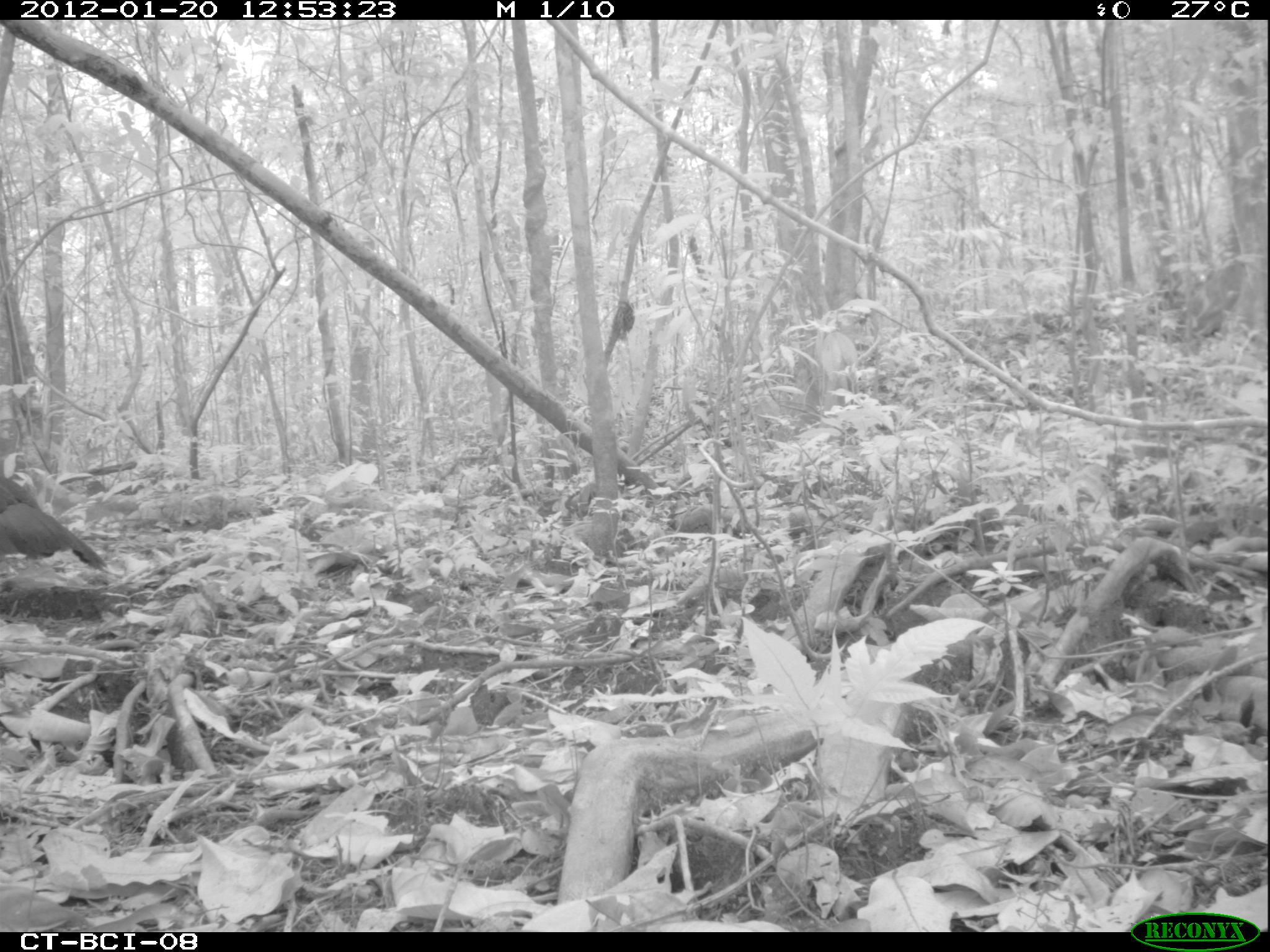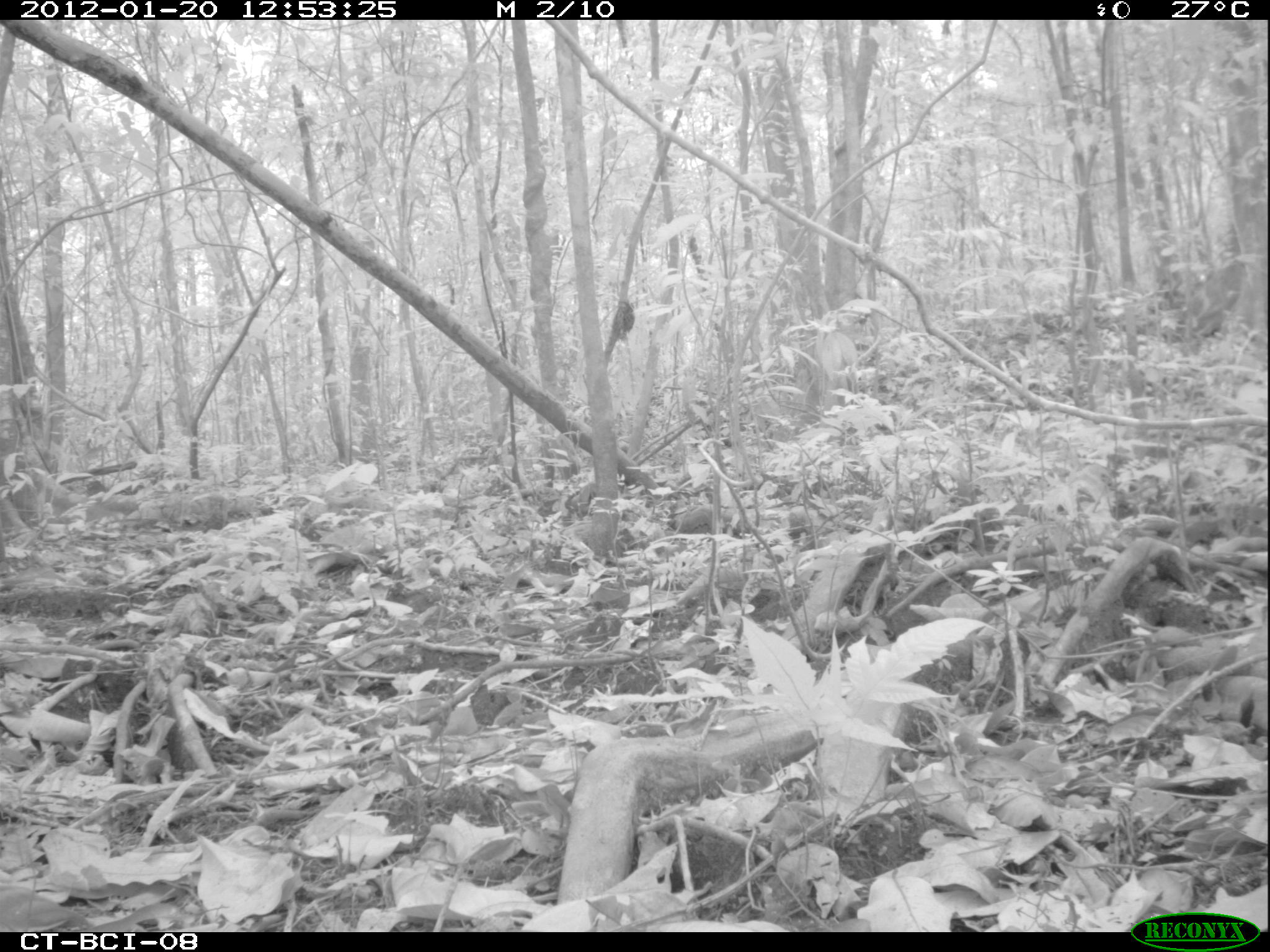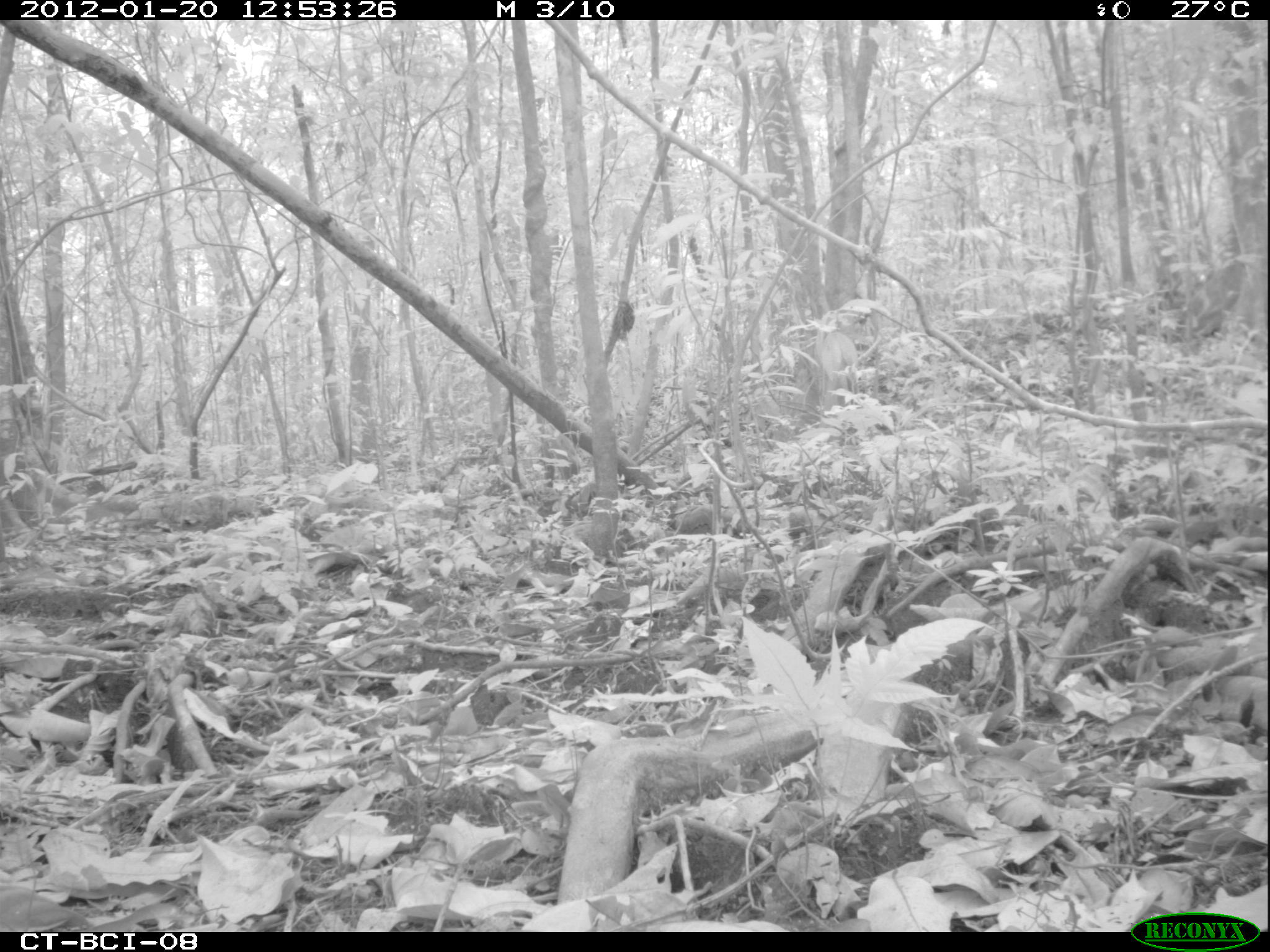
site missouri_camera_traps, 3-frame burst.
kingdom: Animalia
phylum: Chordata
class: Aves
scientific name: Aves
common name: bird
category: bird spec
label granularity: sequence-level